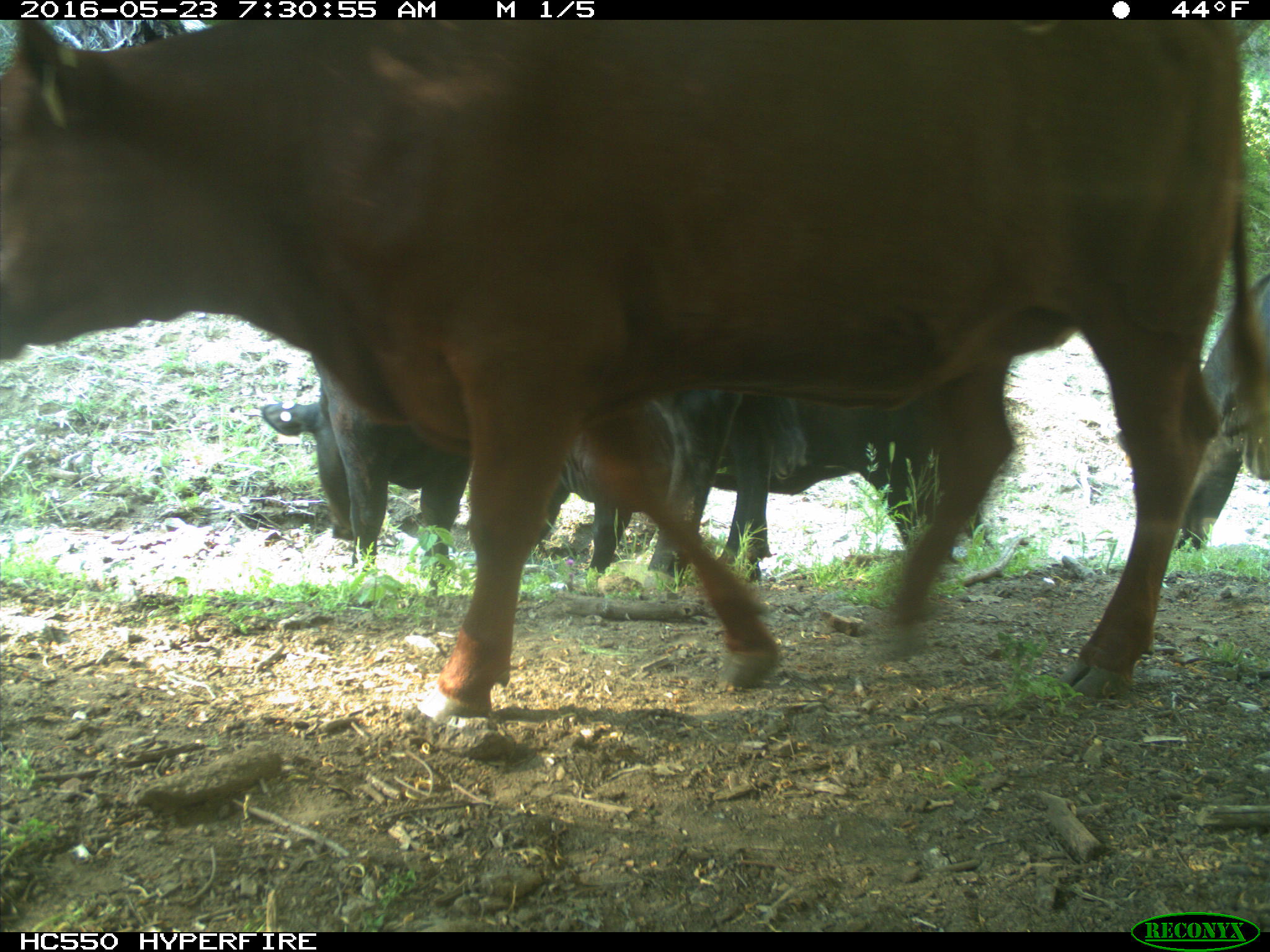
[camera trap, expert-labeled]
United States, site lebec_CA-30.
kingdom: Animalia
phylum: Chordata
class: Mammalia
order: Artiodactyla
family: Bovidae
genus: Bos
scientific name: Bos taurus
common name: domestic cow